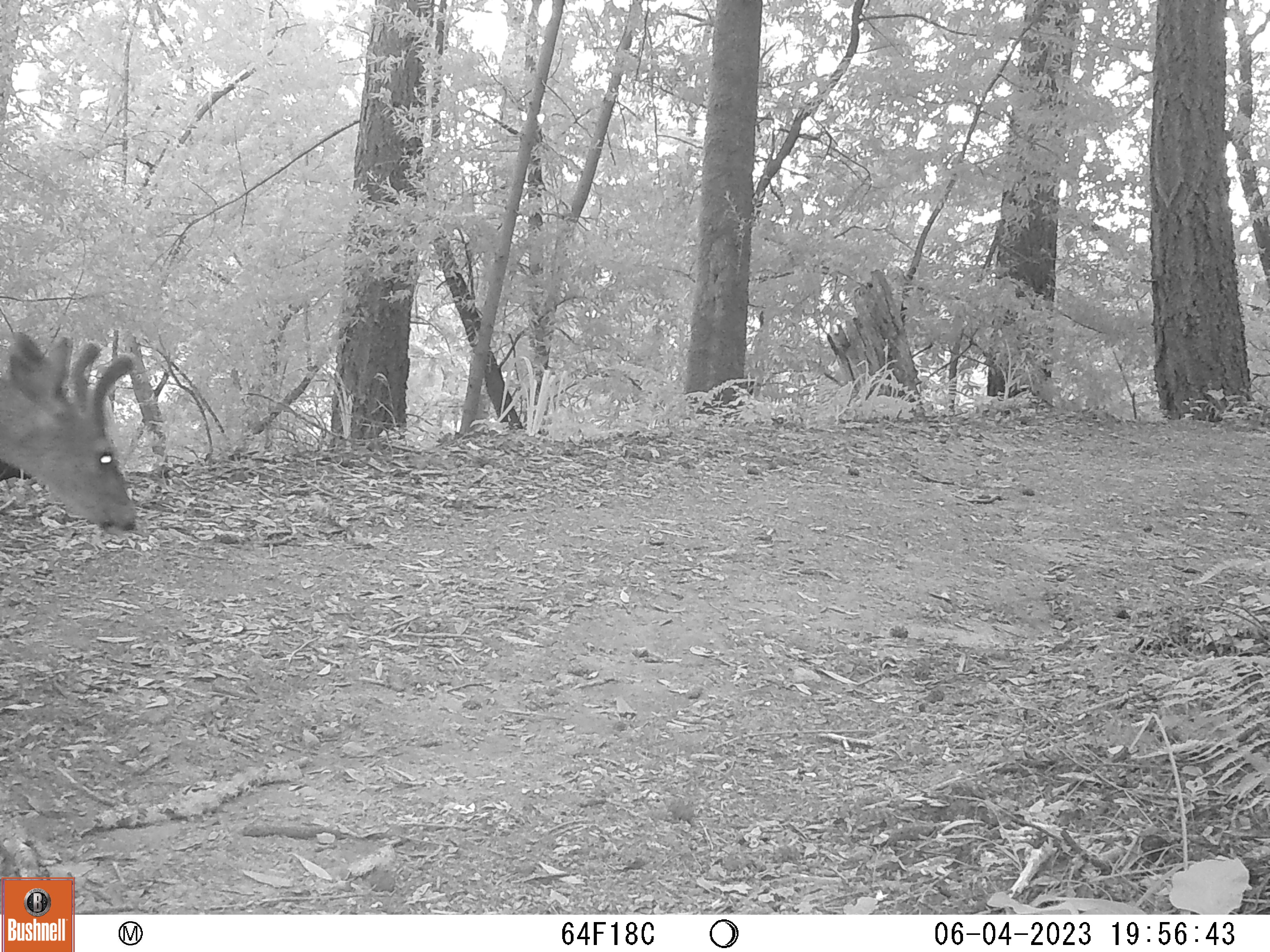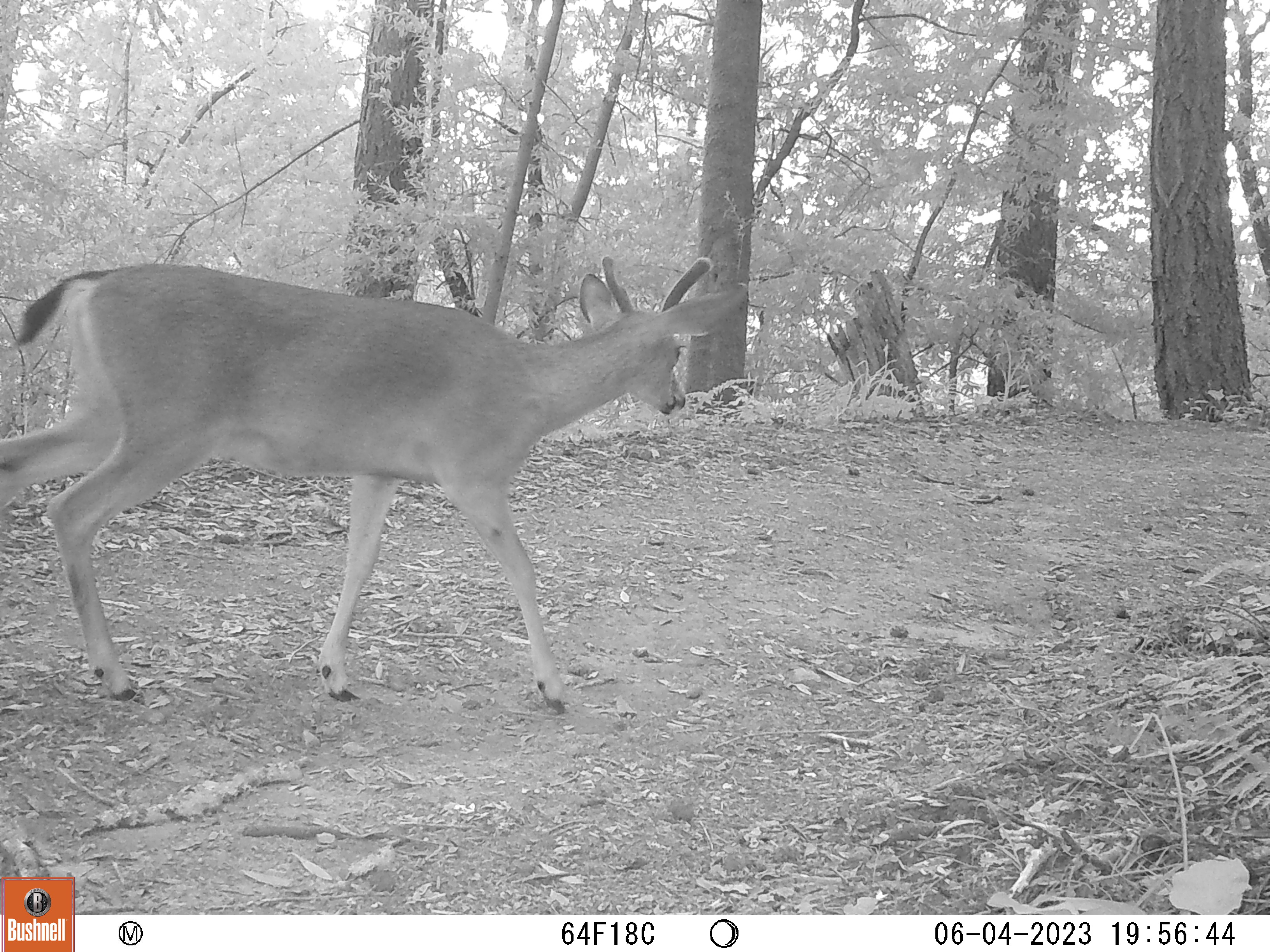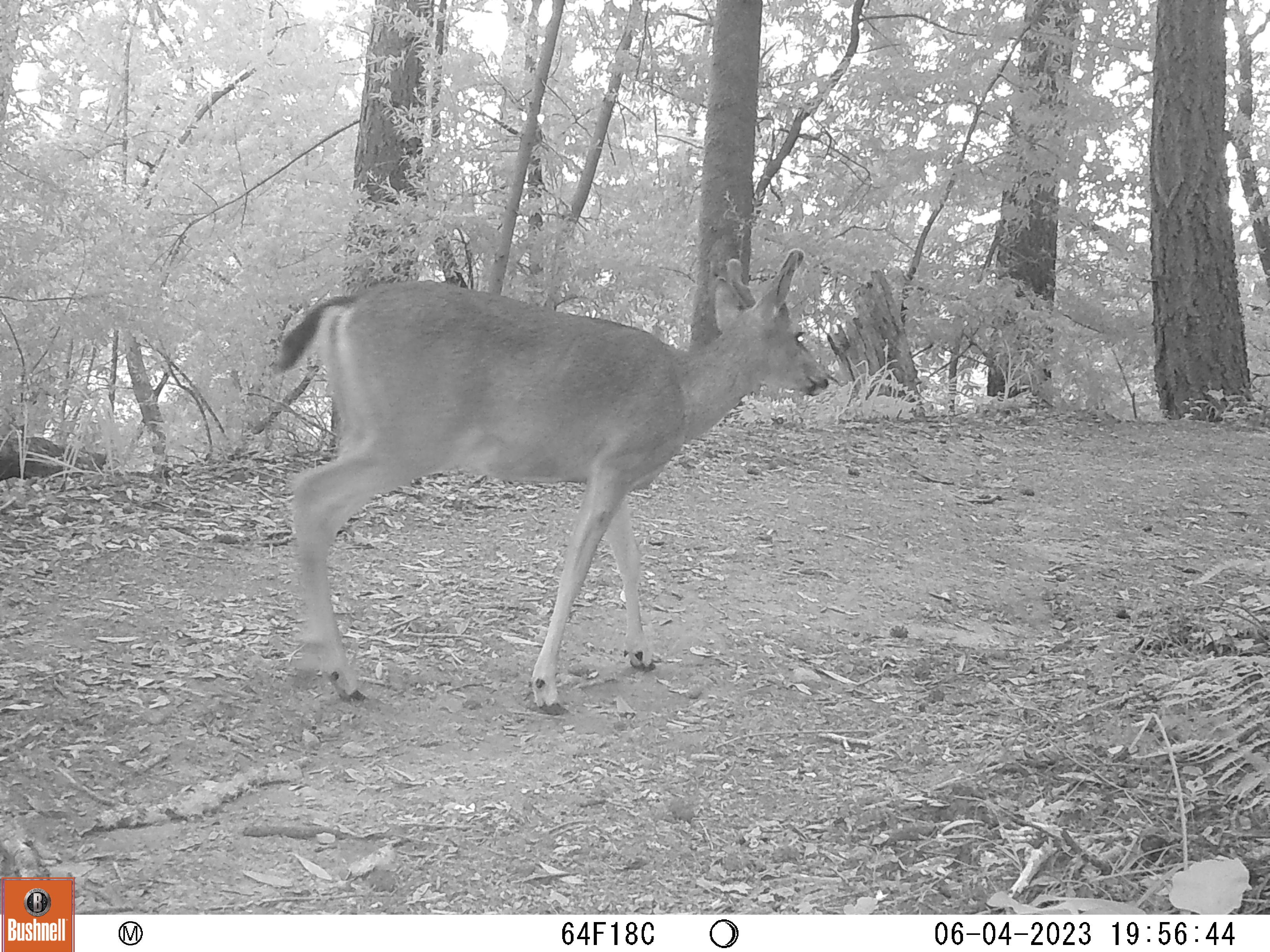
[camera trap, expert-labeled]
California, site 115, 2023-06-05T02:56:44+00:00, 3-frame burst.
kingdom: Animalia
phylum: Chordata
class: Mammalia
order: Artiodactyla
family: Cervidae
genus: Odocoileus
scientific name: Odocoileus hemionus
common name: mule deer